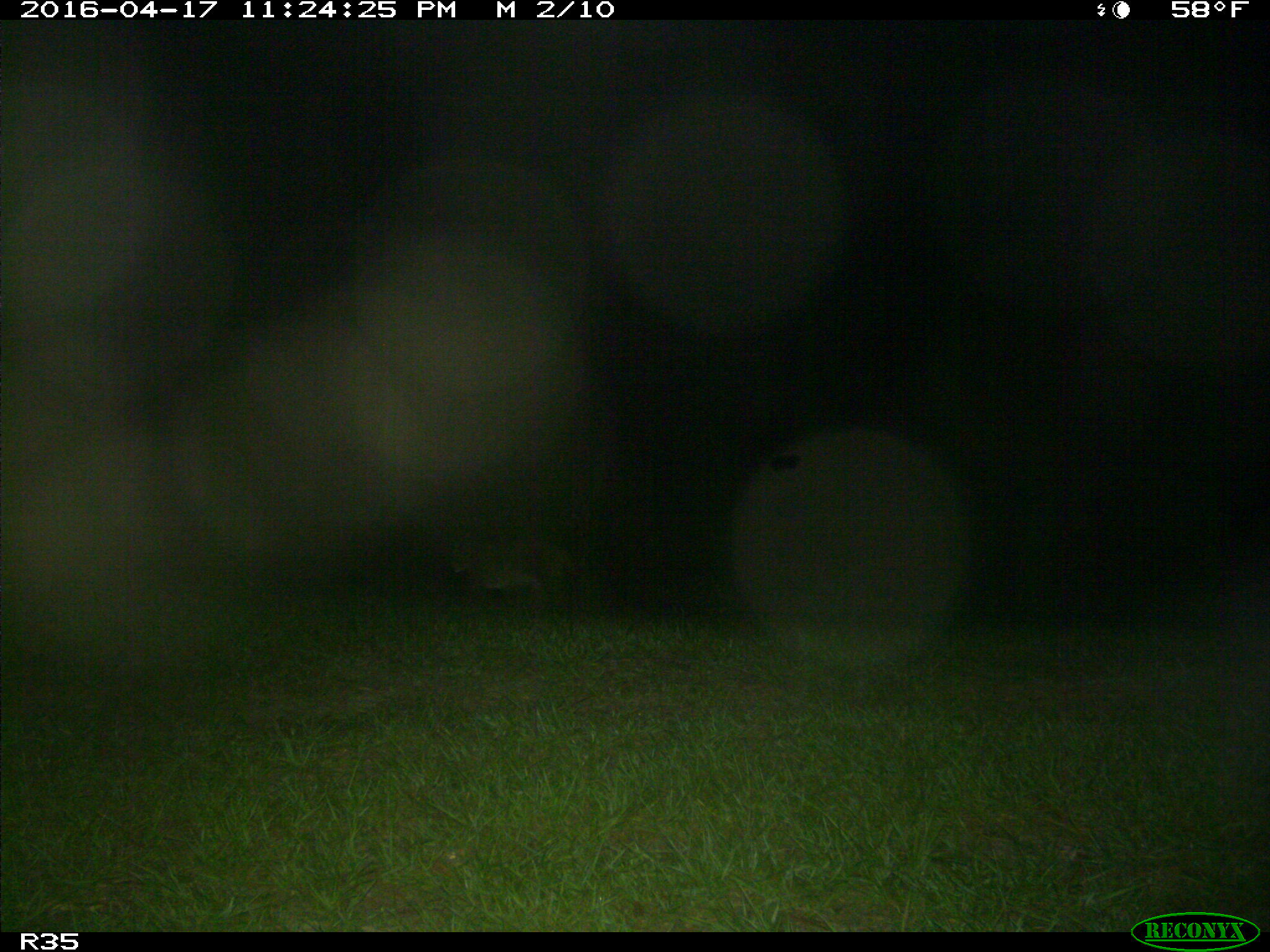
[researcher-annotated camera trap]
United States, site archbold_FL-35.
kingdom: Animalia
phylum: Chordata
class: Mammalia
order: Carnivora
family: Felidae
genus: Lynx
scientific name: Lynx rufus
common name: bobcat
Lynx rufus (bobcat).